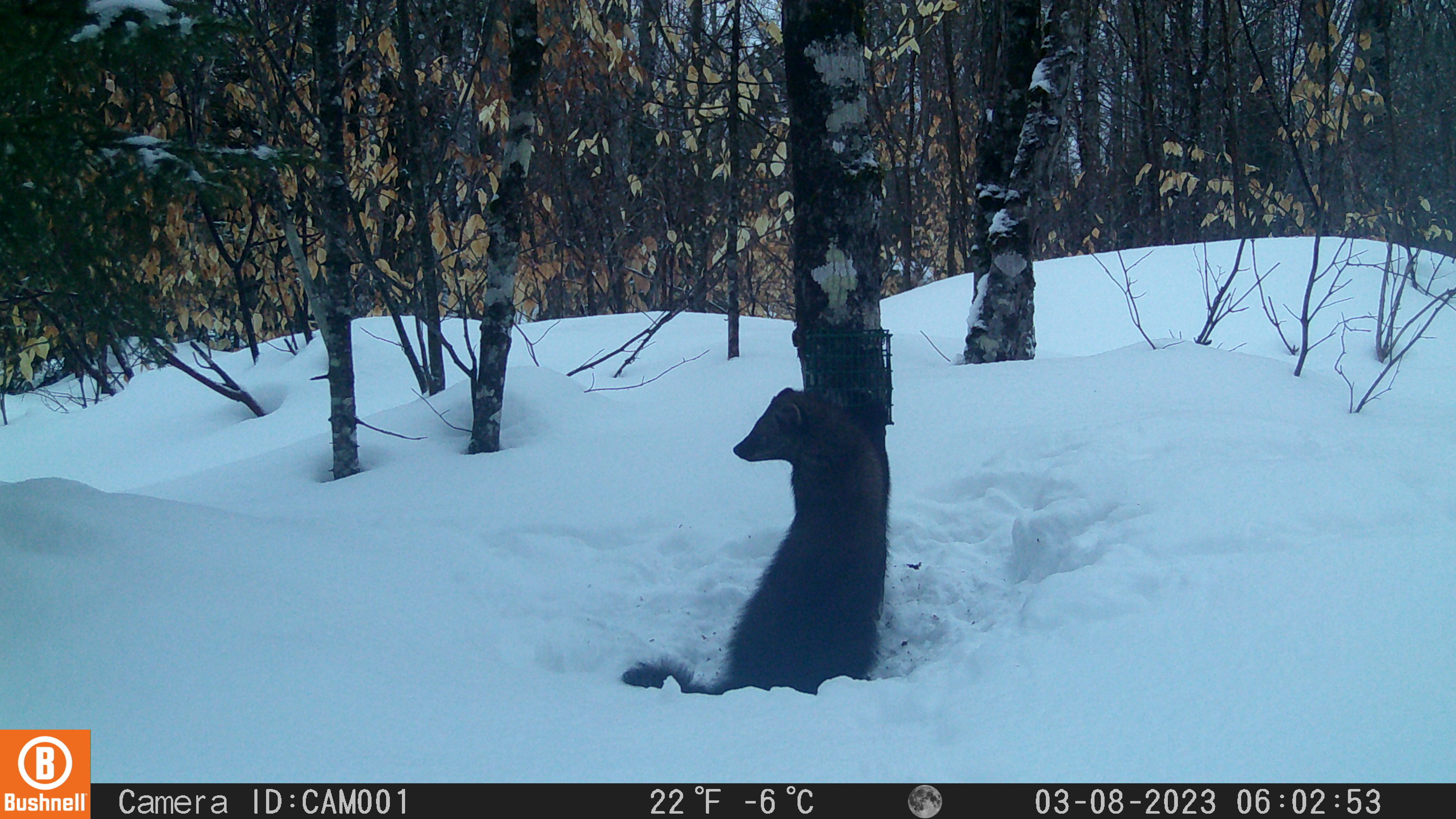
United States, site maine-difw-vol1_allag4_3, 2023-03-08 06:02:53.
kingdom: Animalia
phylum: Chordata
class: Mammalia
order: Carnivora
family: Mustelidae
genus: Pekania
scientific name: Pekania pennanti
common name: fisher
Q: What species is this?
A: Fisher (Pekania pennanti).